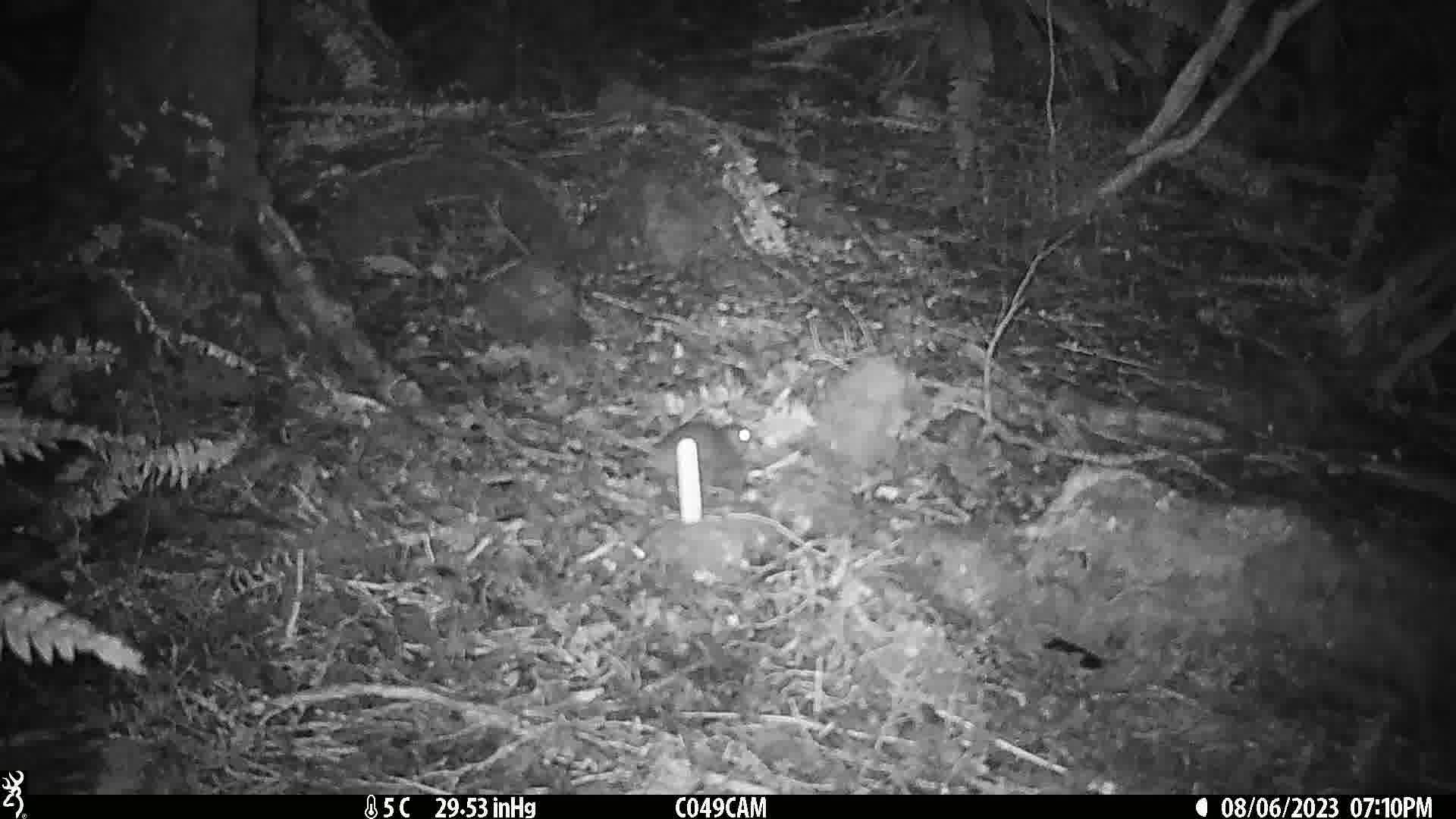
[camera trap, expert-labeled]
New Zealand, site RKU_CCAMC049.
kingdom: Animalia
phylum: Chordata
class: Mammalia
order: Rodentia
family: Muridae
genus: Rattus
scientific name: Rattus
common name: rat